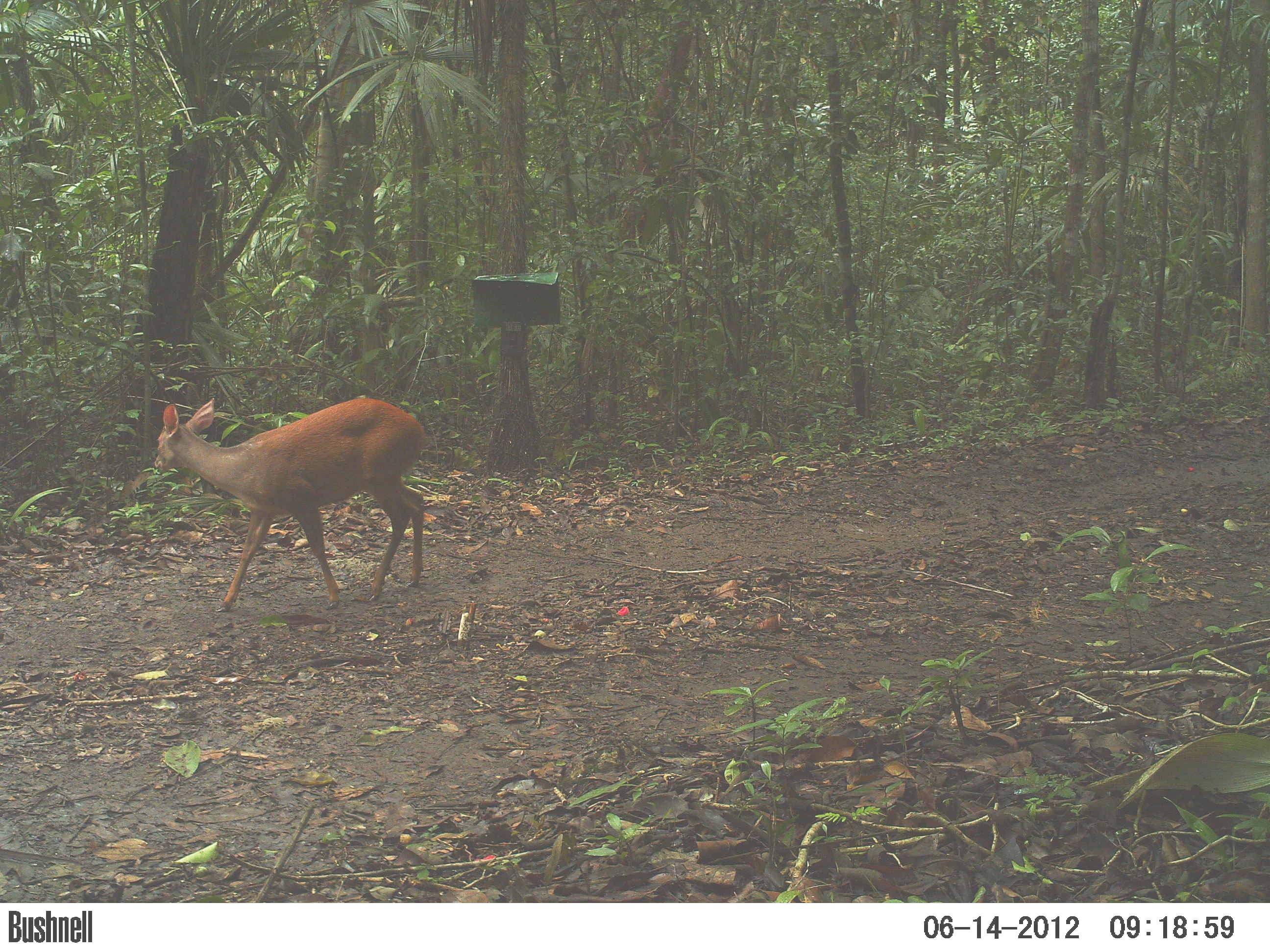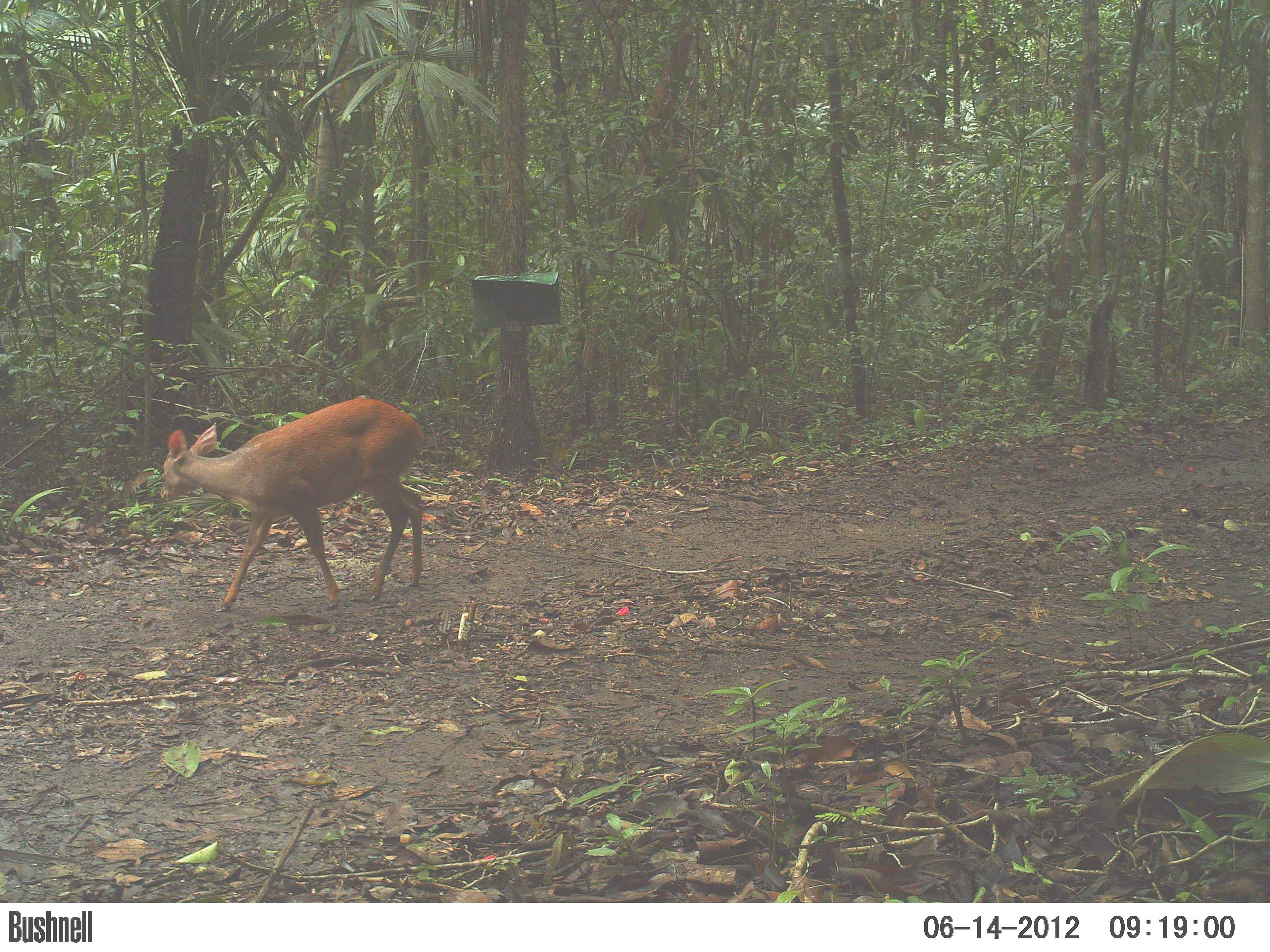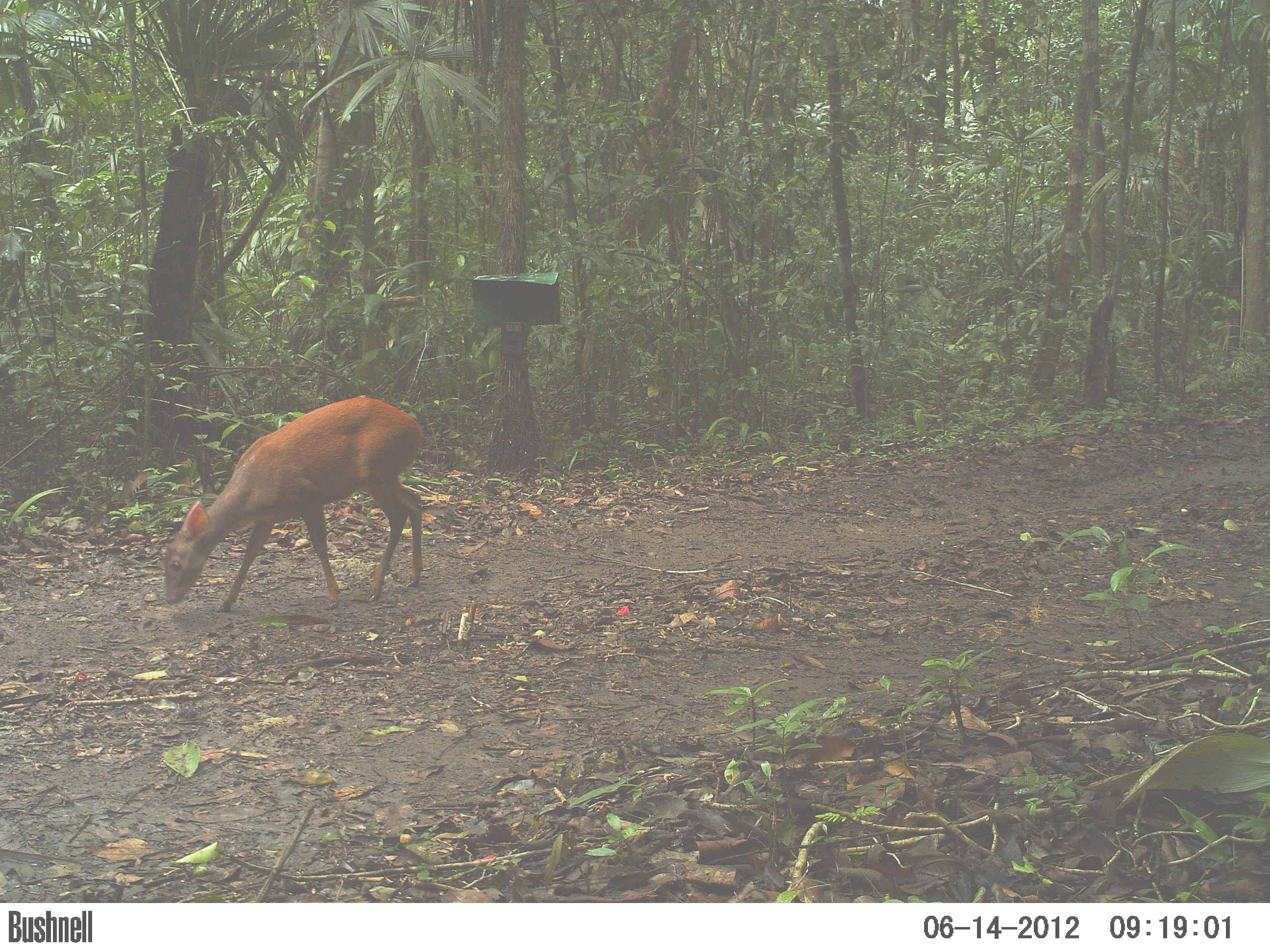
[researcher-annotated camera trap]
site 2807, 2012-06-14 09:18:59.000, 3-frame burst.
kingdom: Animalia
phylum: Chordata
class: Mammalia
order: Artiodactyla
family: Cervidae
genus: Mazama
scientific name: Mazama temama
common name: central american red brocket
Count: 1.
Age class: adult.